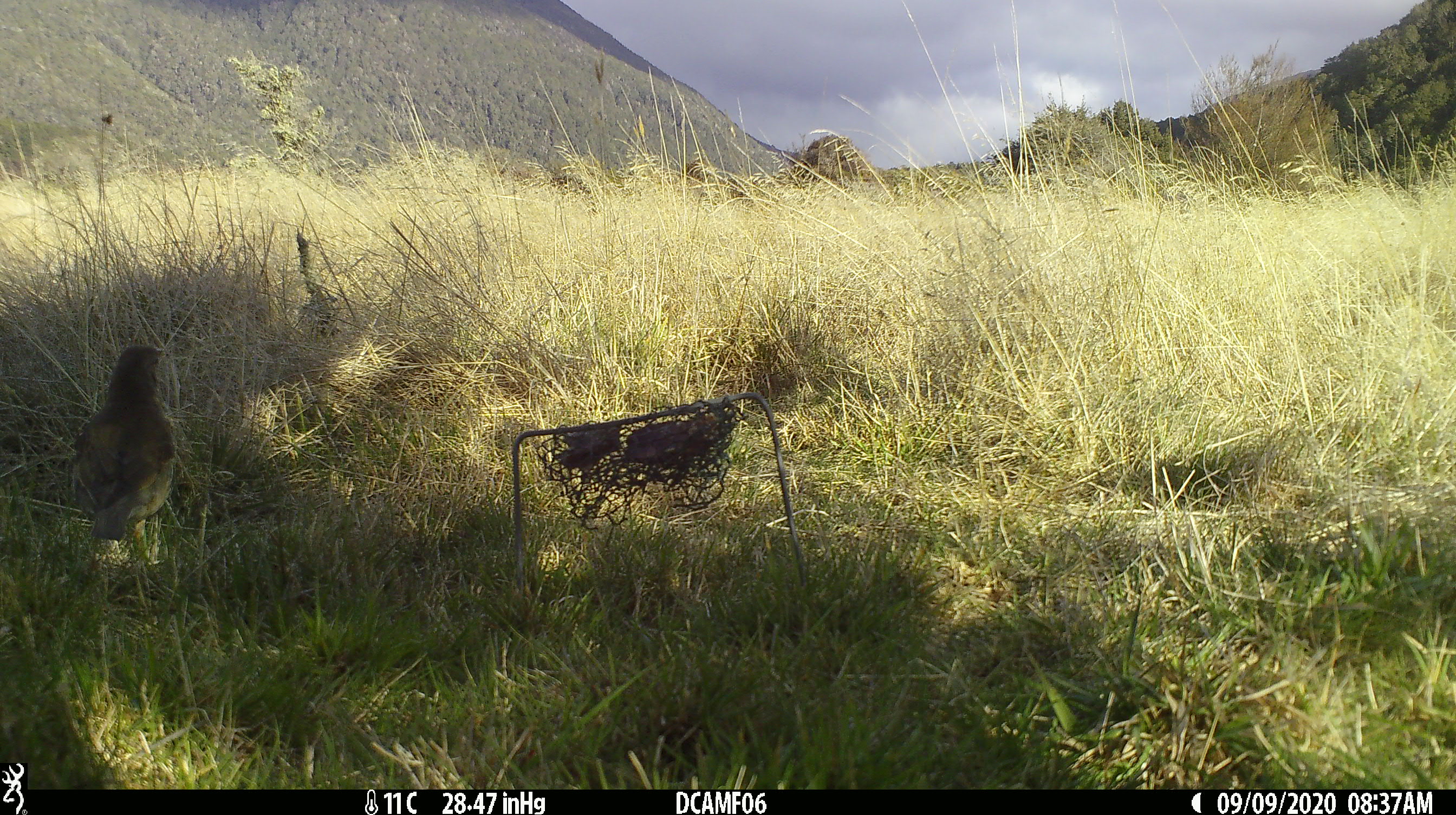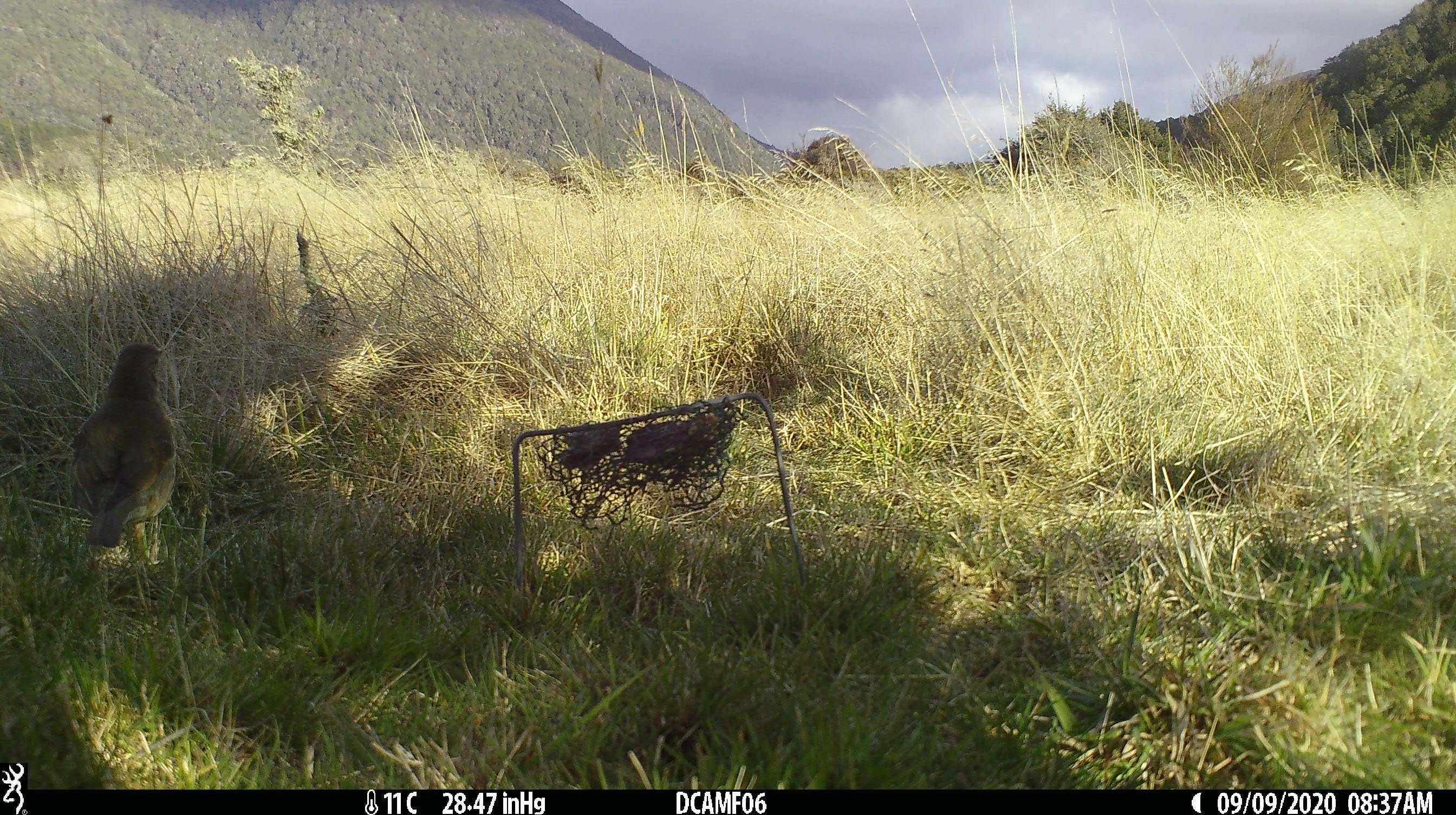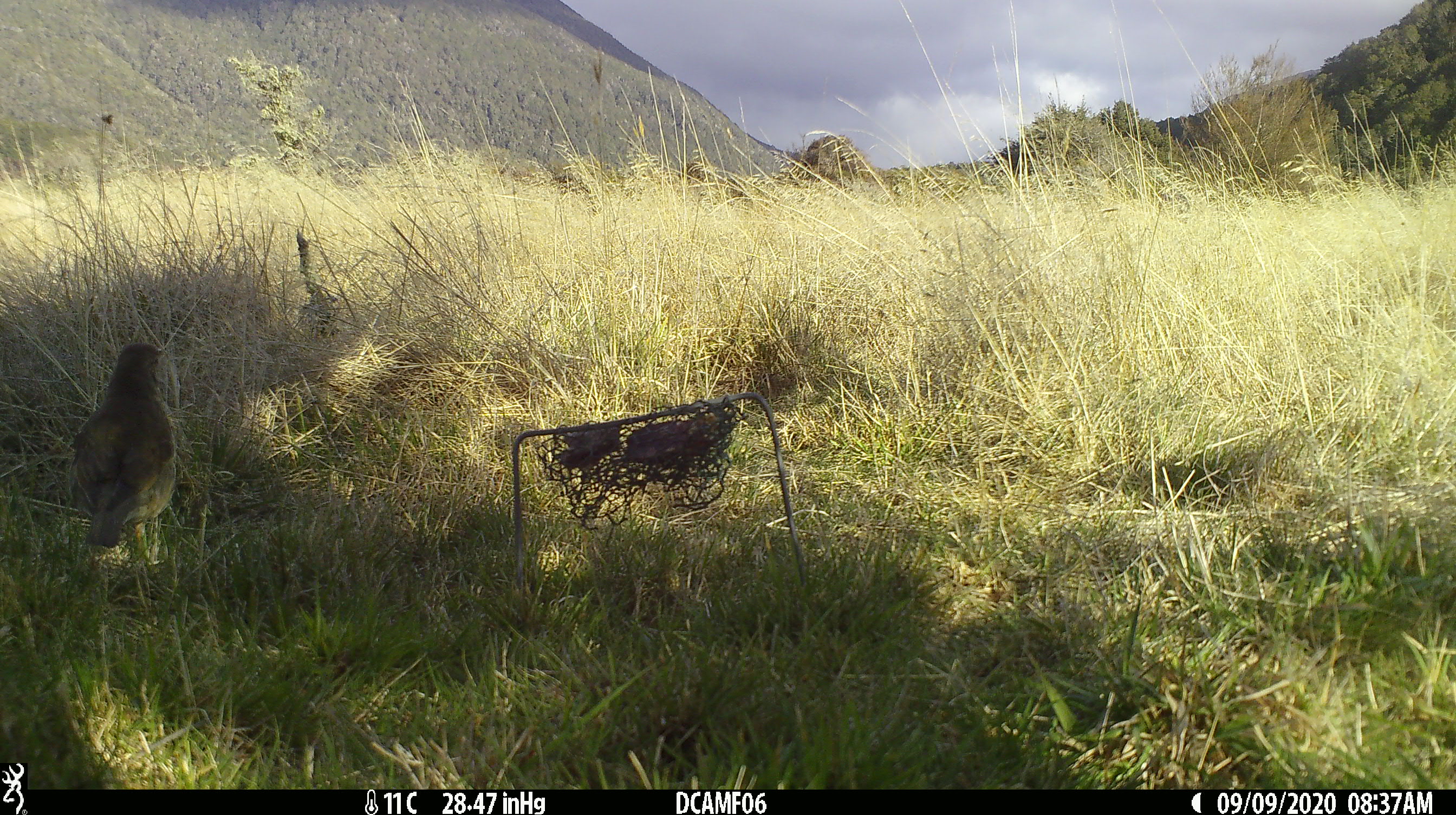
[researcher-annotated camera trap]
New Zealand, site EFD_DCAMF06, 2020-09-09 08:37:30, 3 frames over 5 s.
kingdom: Animalia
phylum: Chordata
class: Aves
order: Passeriformes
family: Turdidae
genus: Turdus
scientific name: Turdus philomelos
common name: song thrush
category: thrush